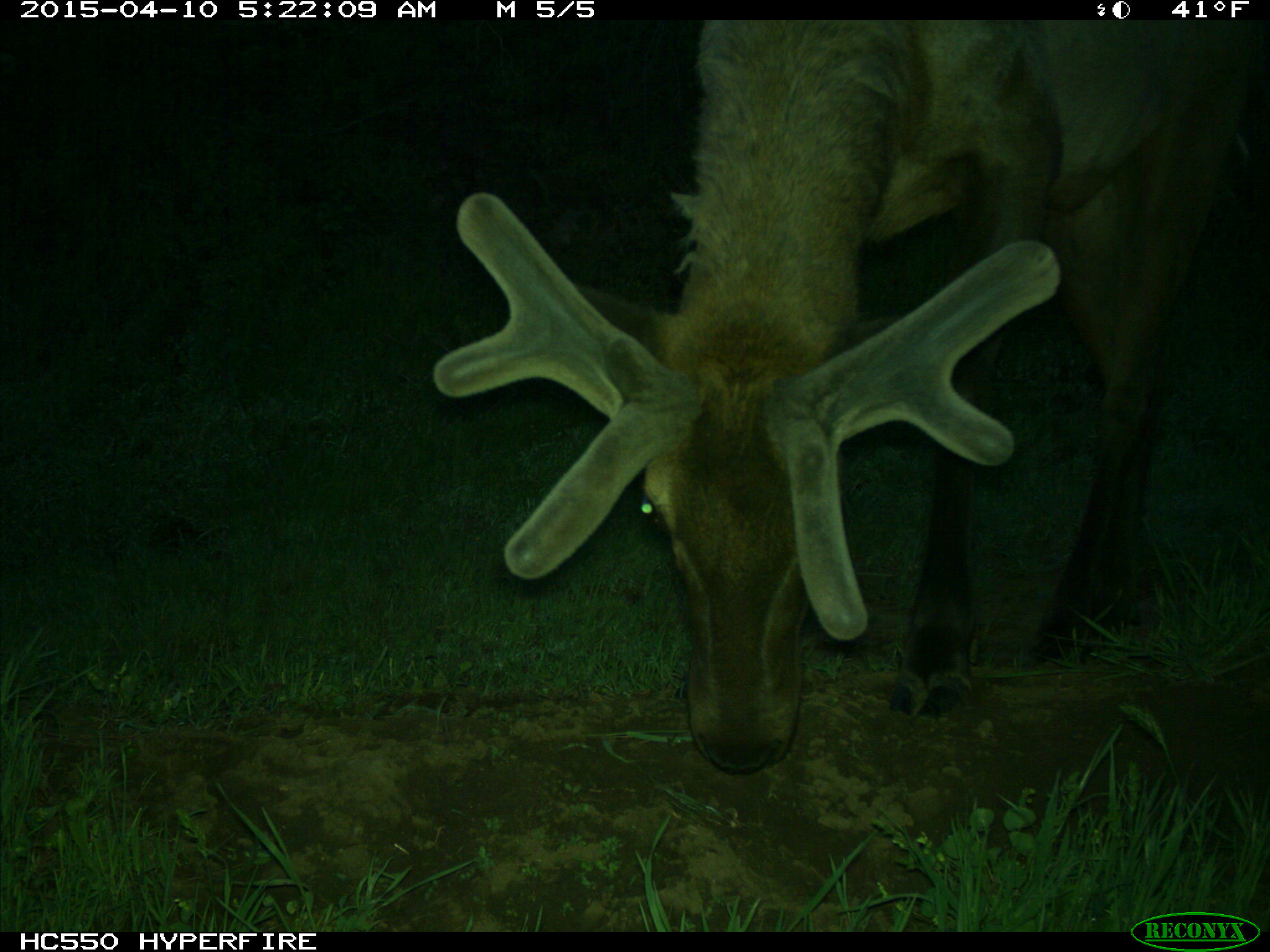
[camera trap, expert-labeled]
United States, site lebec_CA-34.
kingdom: Animalia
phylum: Chordata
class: Mammalia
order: Artiodactyla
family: Cervidae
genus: Cervus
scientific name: Cervus canadensis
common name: elk